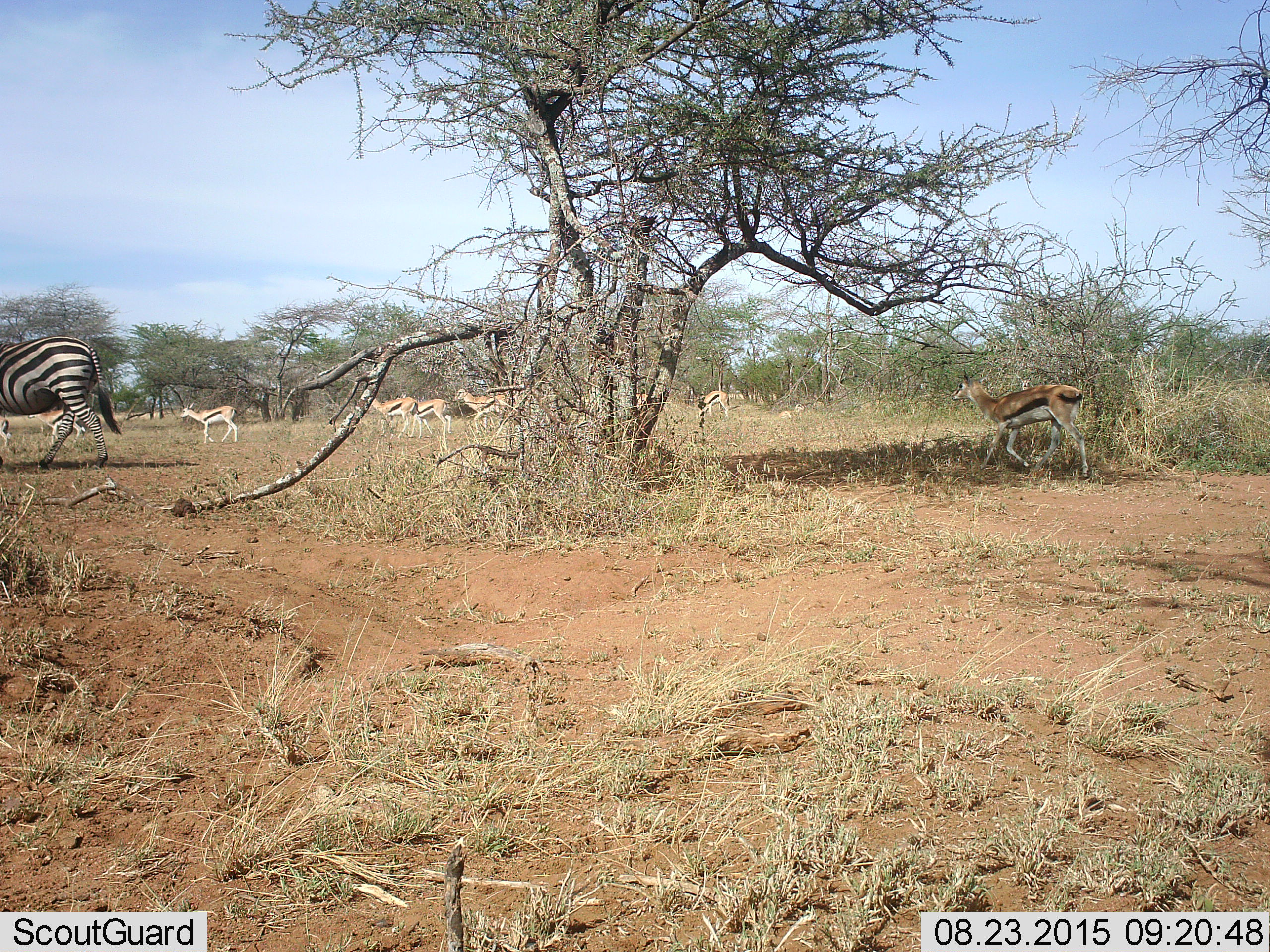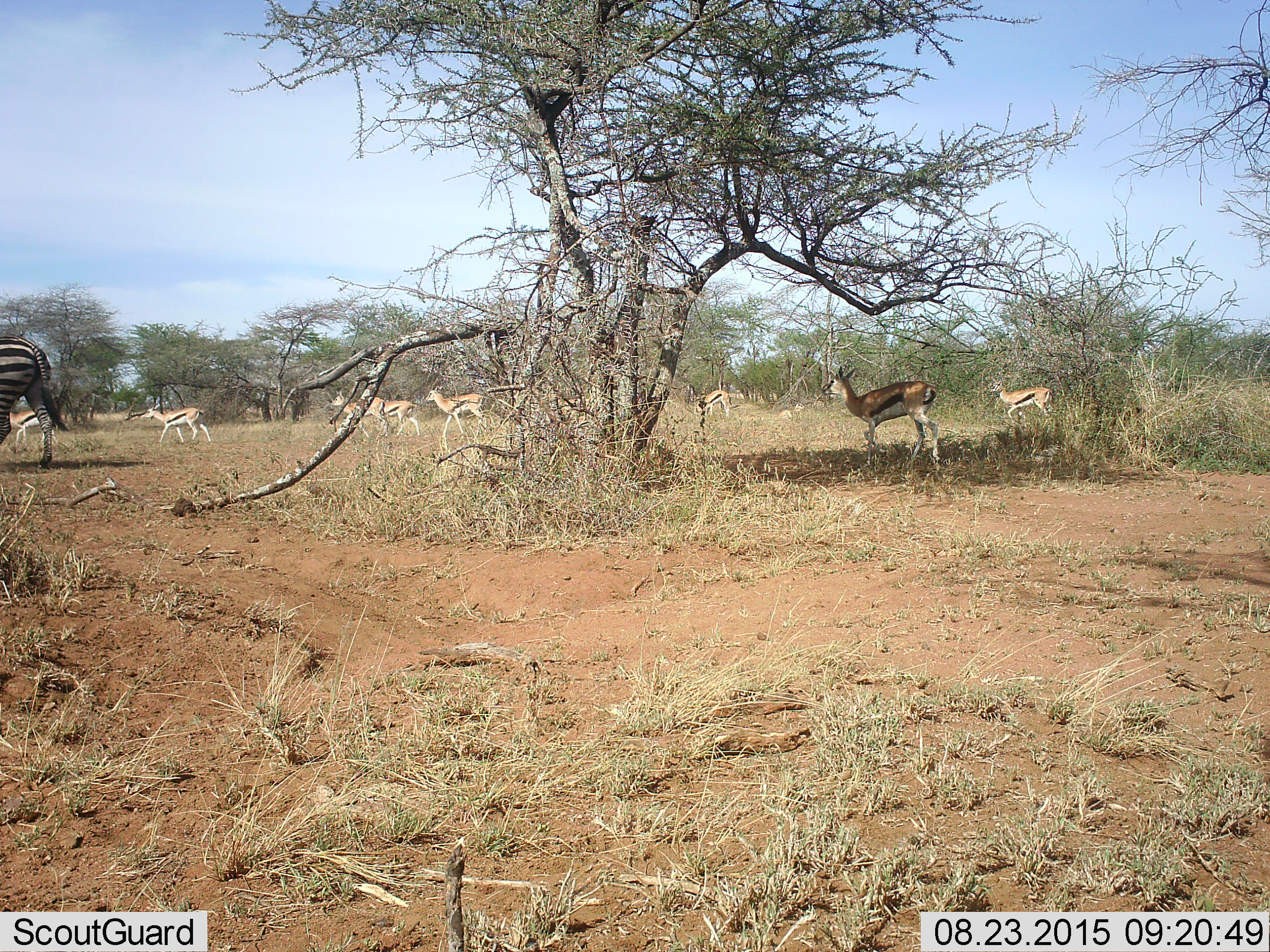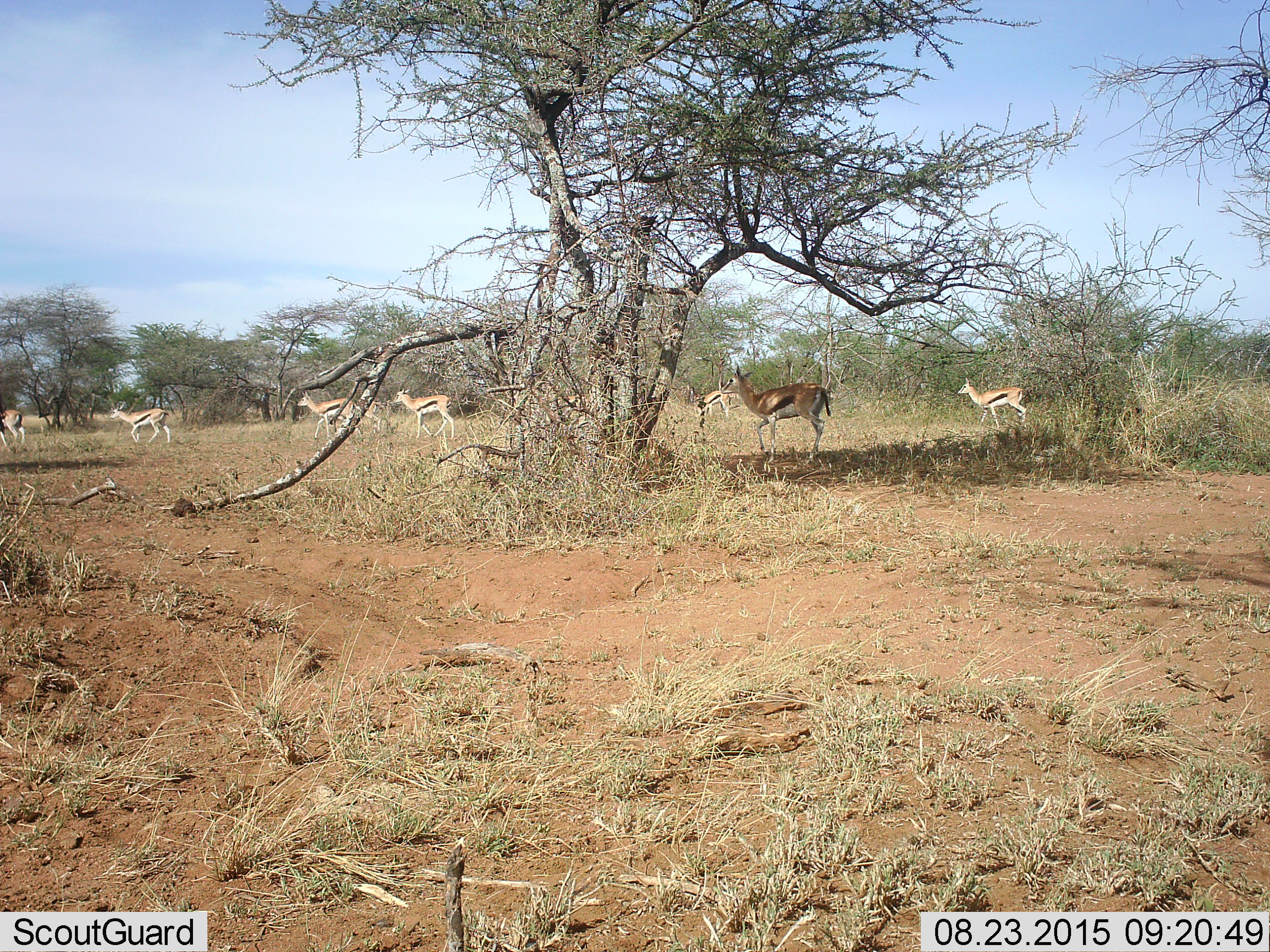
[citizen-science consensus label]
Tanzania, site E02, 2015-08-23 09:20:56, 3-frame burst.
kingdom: Animalia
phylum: Chordata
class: Mammalia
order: Artiodactyla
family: Bovidae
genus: Eudorcas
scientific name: Eudorcas thomsonii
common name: thomson's gazelle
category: gazellethomsons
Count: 10.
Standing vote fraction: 19%.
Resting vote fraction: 6%.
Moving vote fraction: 94%.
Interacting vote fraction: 0%.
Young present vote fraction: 0%.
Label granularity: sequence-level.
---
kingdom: Animalia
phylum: Chordata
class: Mammalia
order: Perissodactyla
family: Equidae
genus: Equus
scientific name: Equus quagga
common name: plains zebra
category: zebra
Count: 1.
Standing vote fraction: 0%.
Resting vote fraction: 0%.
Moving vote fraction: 100%.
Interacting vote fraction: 0%.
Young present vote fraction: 6%.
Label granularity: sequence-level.